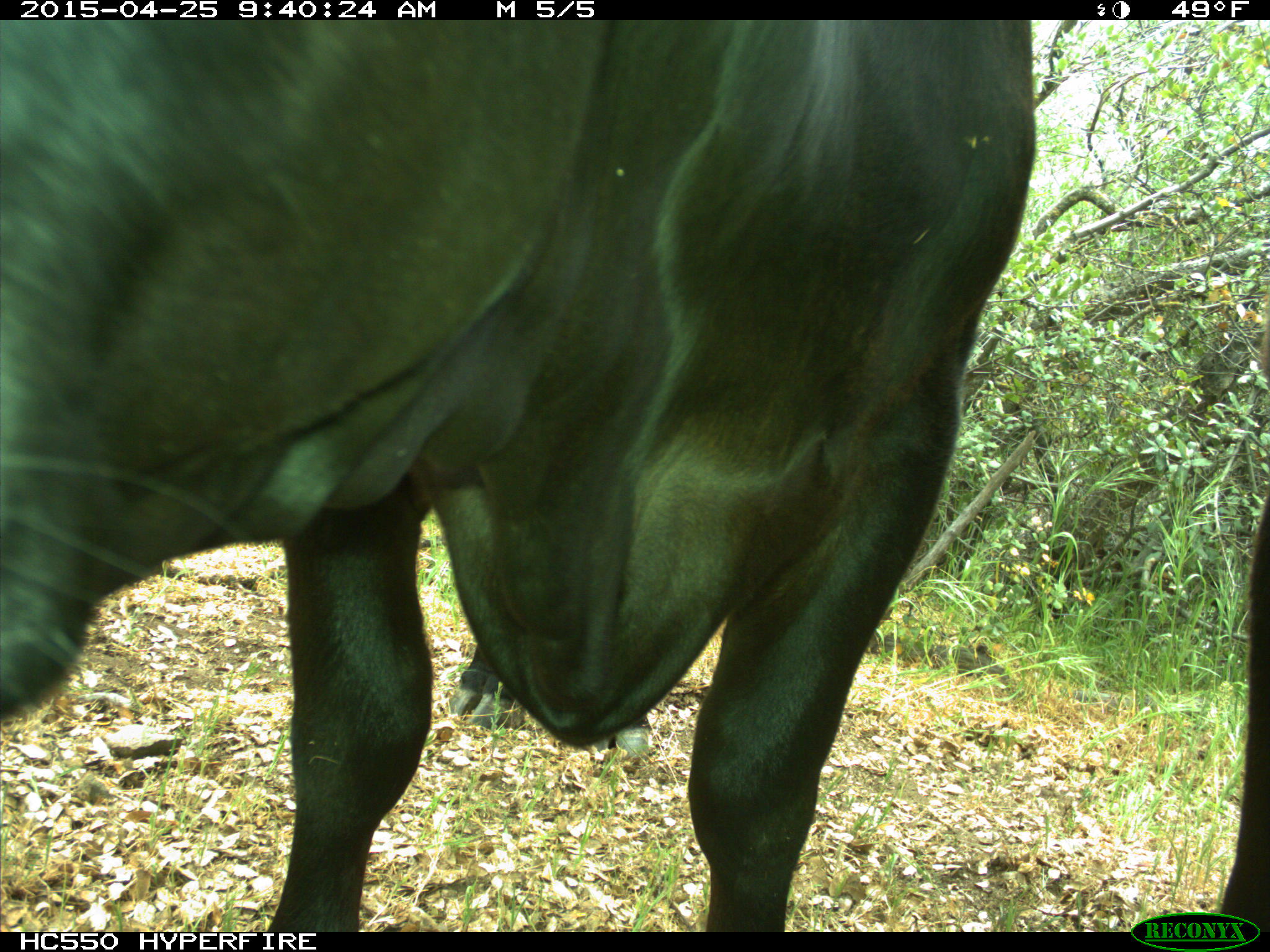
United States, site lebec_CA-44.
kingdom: Animalia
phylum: Chordata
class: Mammalia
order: Artiodactyla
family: Suidae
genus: Sus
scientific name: Sus scrofa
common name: wild boar